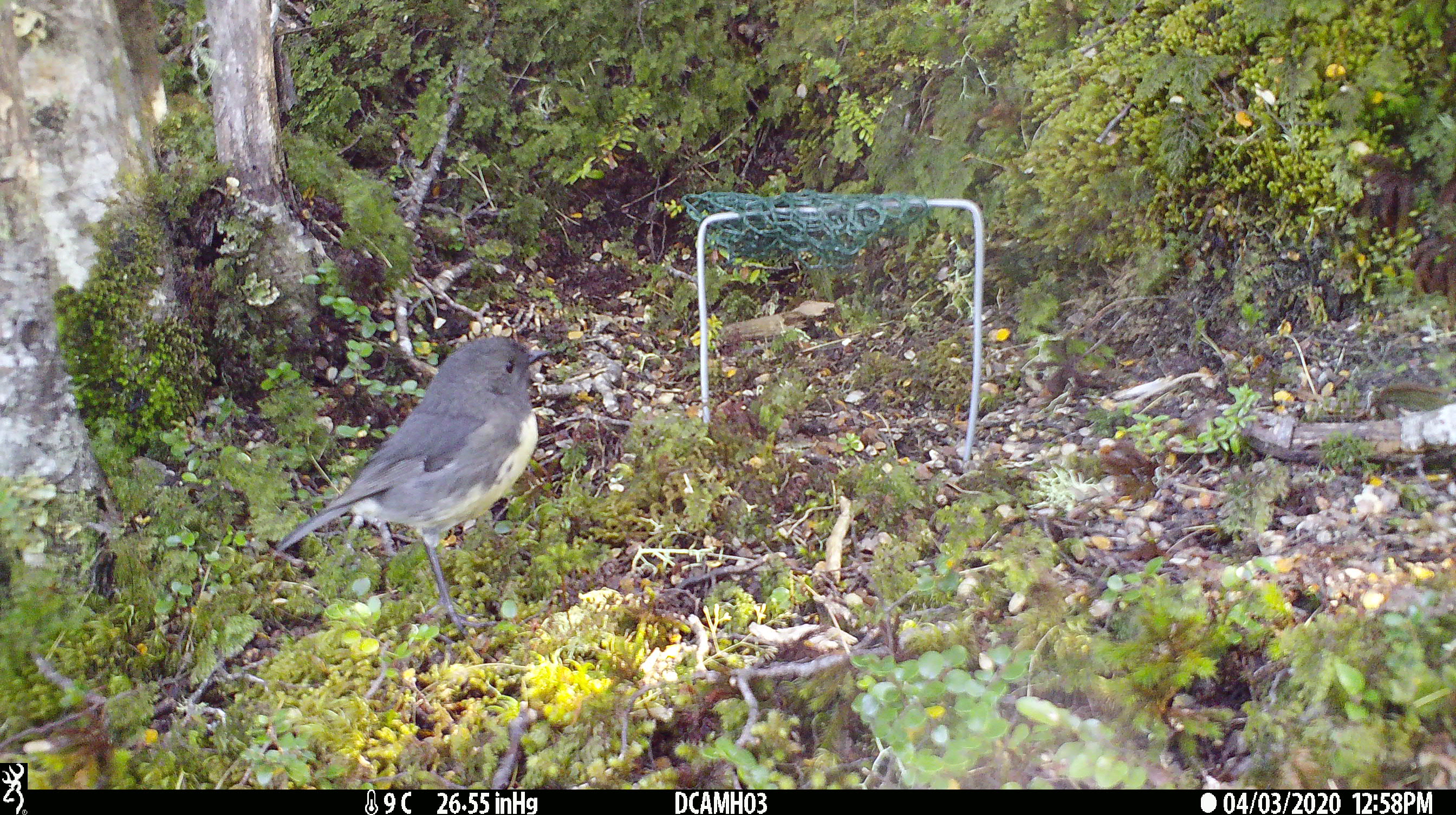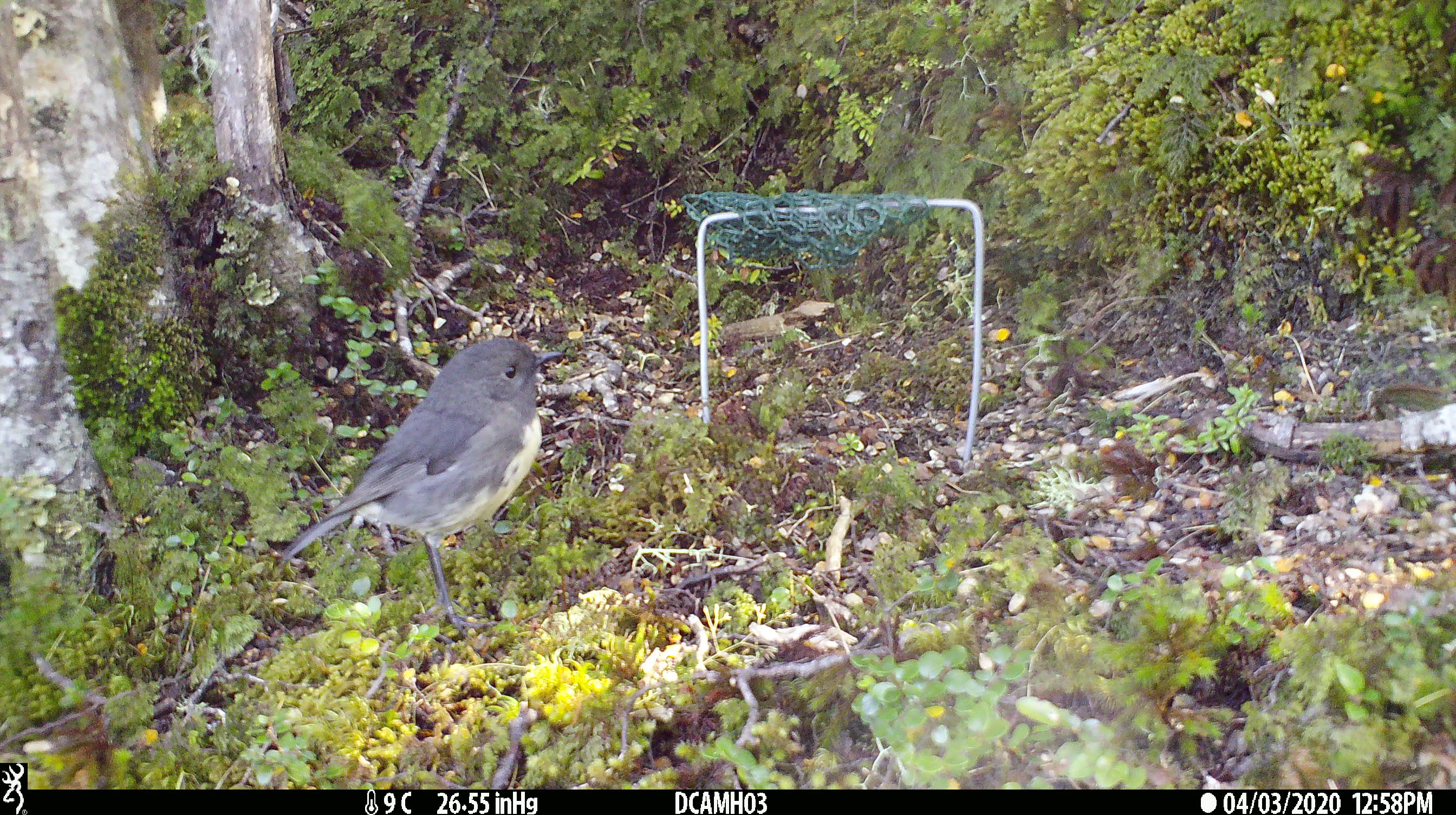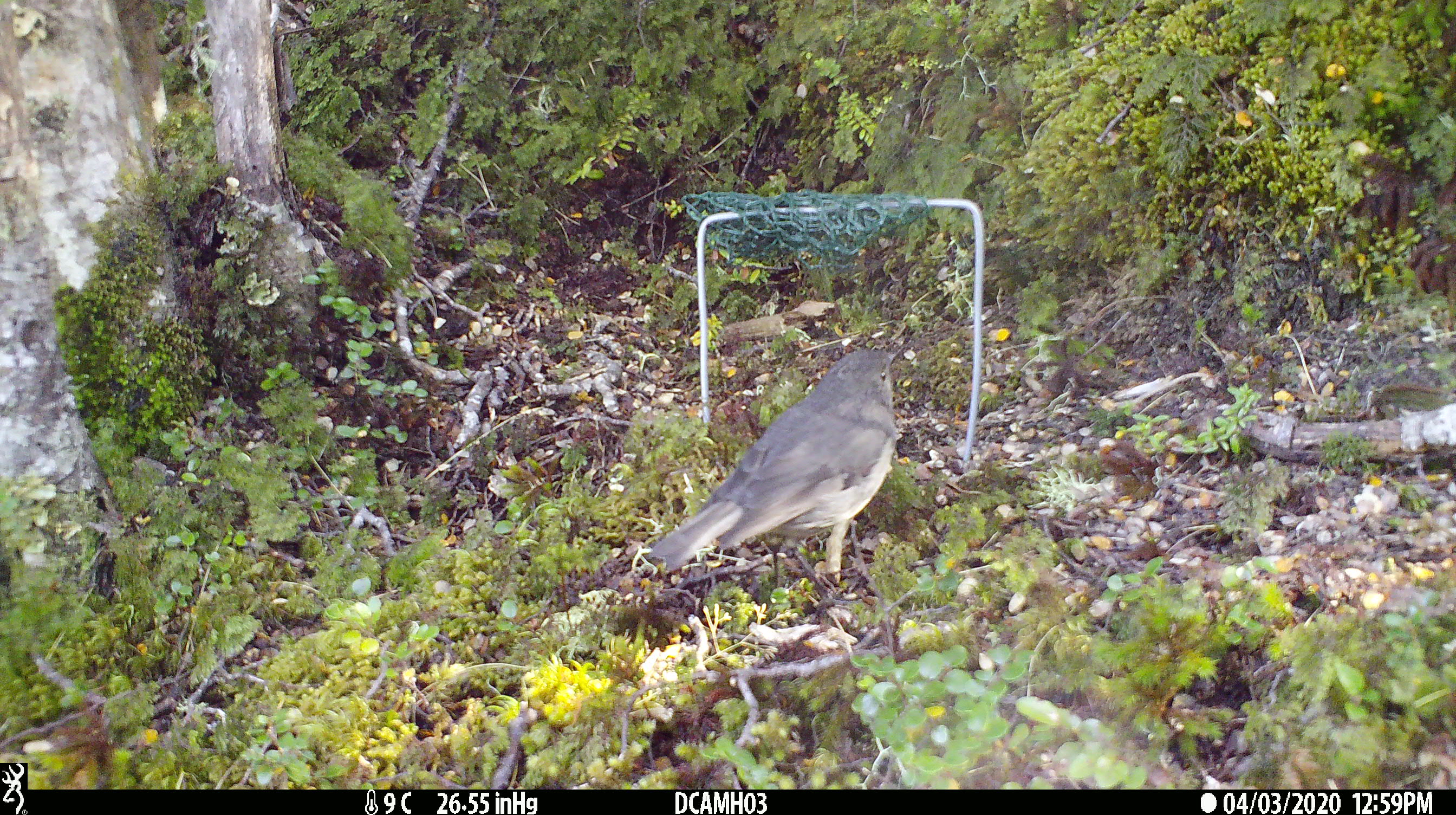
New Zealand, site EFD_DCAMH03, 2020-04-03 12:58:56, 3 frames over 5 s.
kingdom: Animalia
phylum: Chordata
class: Aves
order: Passeriformes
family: Petroicidae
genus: Petroica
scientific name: Petroica australis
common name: new zealand robin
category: robin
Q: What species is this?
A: Robin (new zealand robin) (Petroica australis).